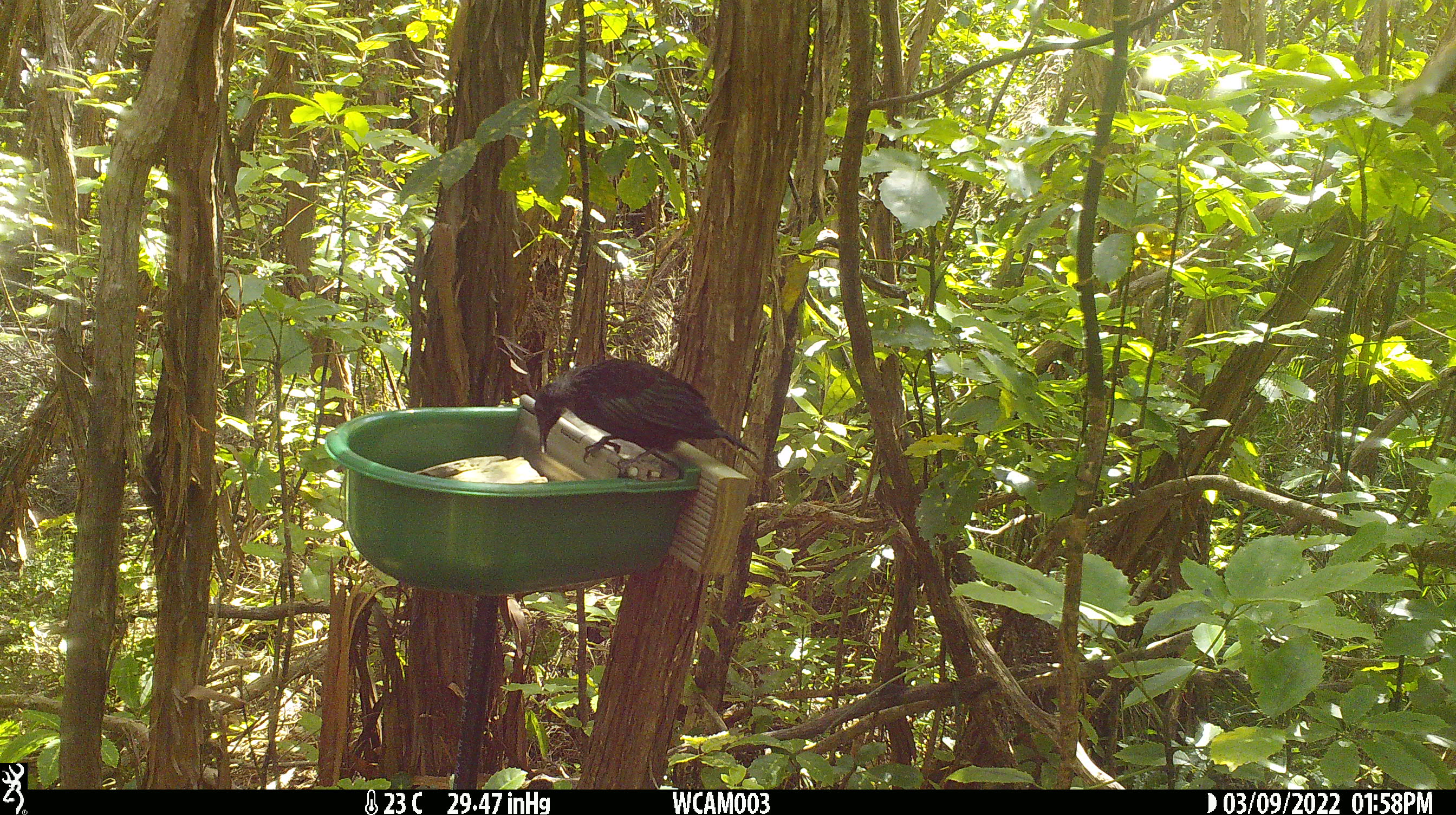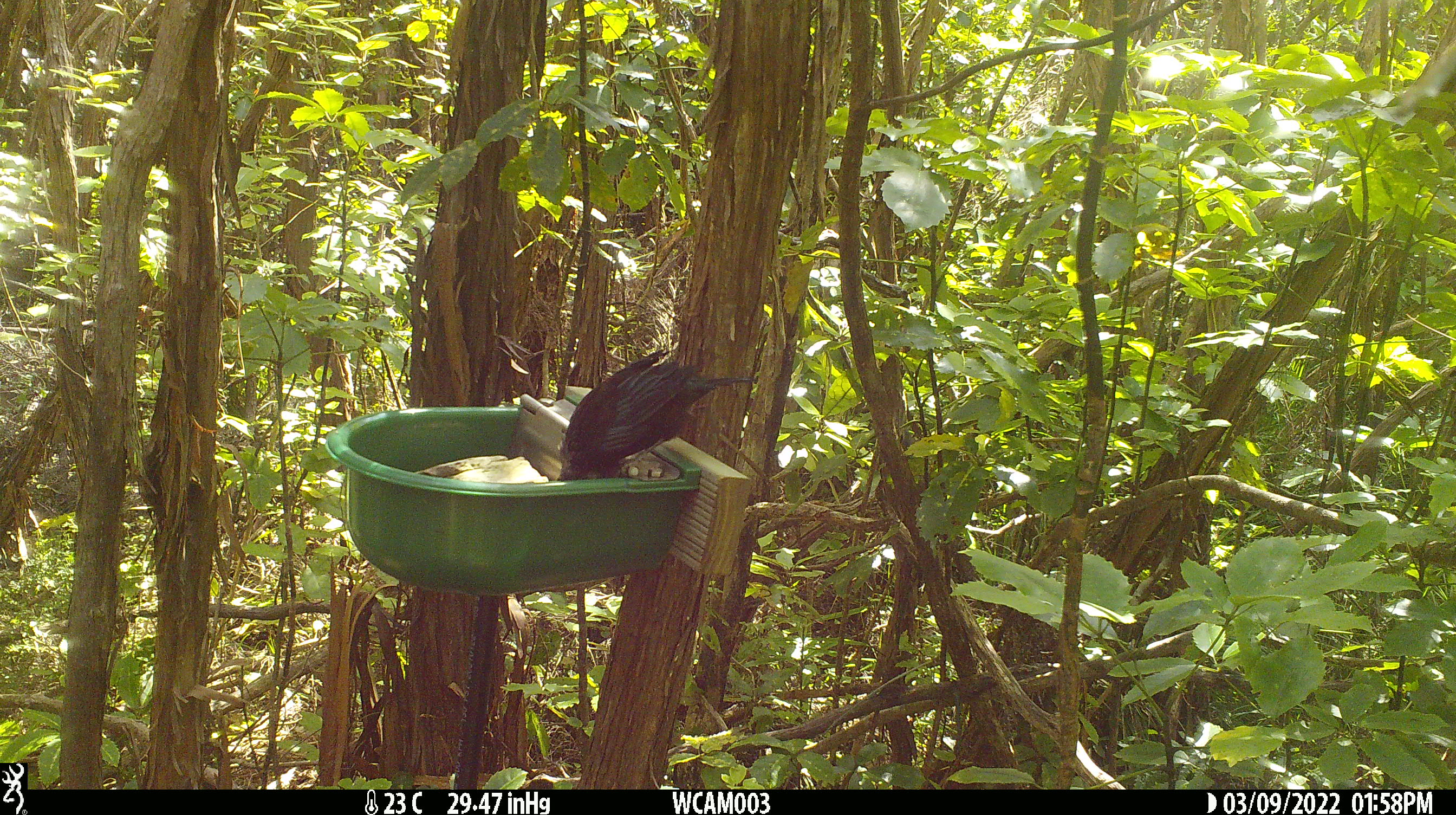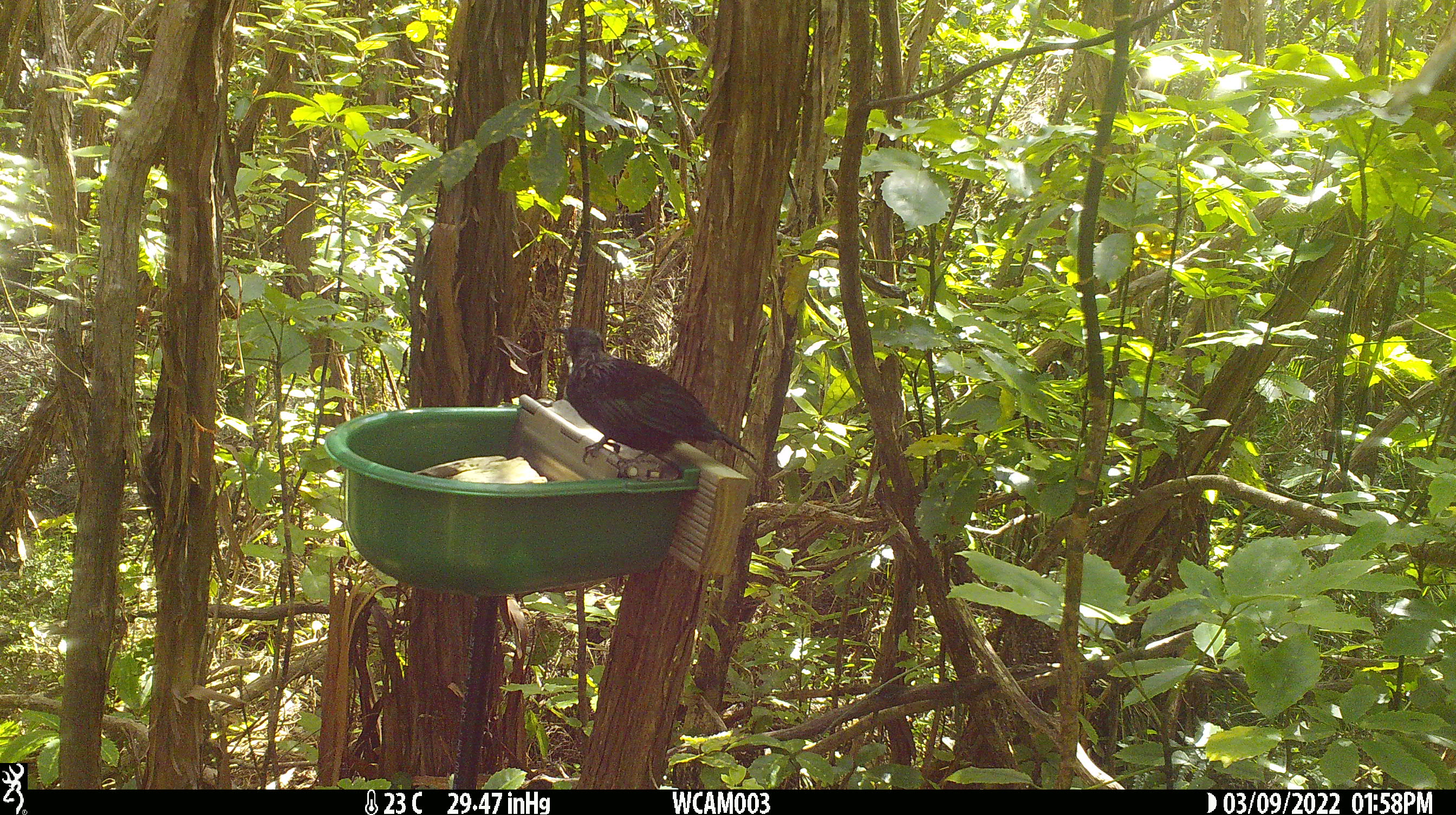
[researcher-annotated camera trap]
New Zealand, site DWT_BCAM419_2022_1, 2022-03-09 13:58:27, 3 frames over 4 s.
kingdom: Animalia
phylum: Chordata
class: Aves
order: Passeriformes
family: Meliphagidae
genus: Prosthemadera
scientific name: Prosthemadera novaeseelandiae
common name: tui